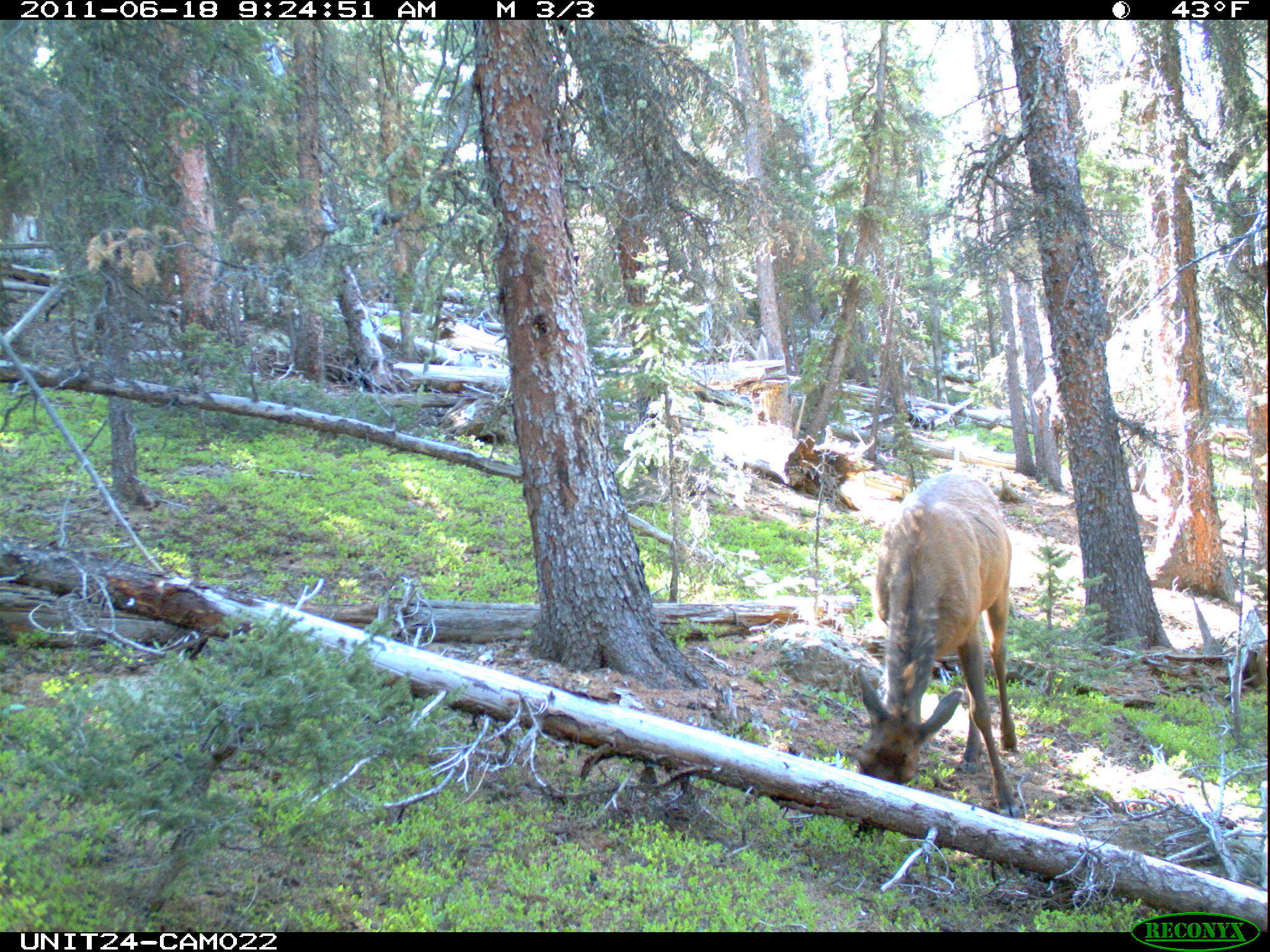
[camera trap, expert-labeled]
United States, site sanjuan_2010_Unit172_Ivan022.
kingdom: Animalia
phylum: Chordata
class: Mammalia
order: Artiodactyla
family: Cervidae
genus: Cervus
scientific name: Cervus elaphus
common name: red deer